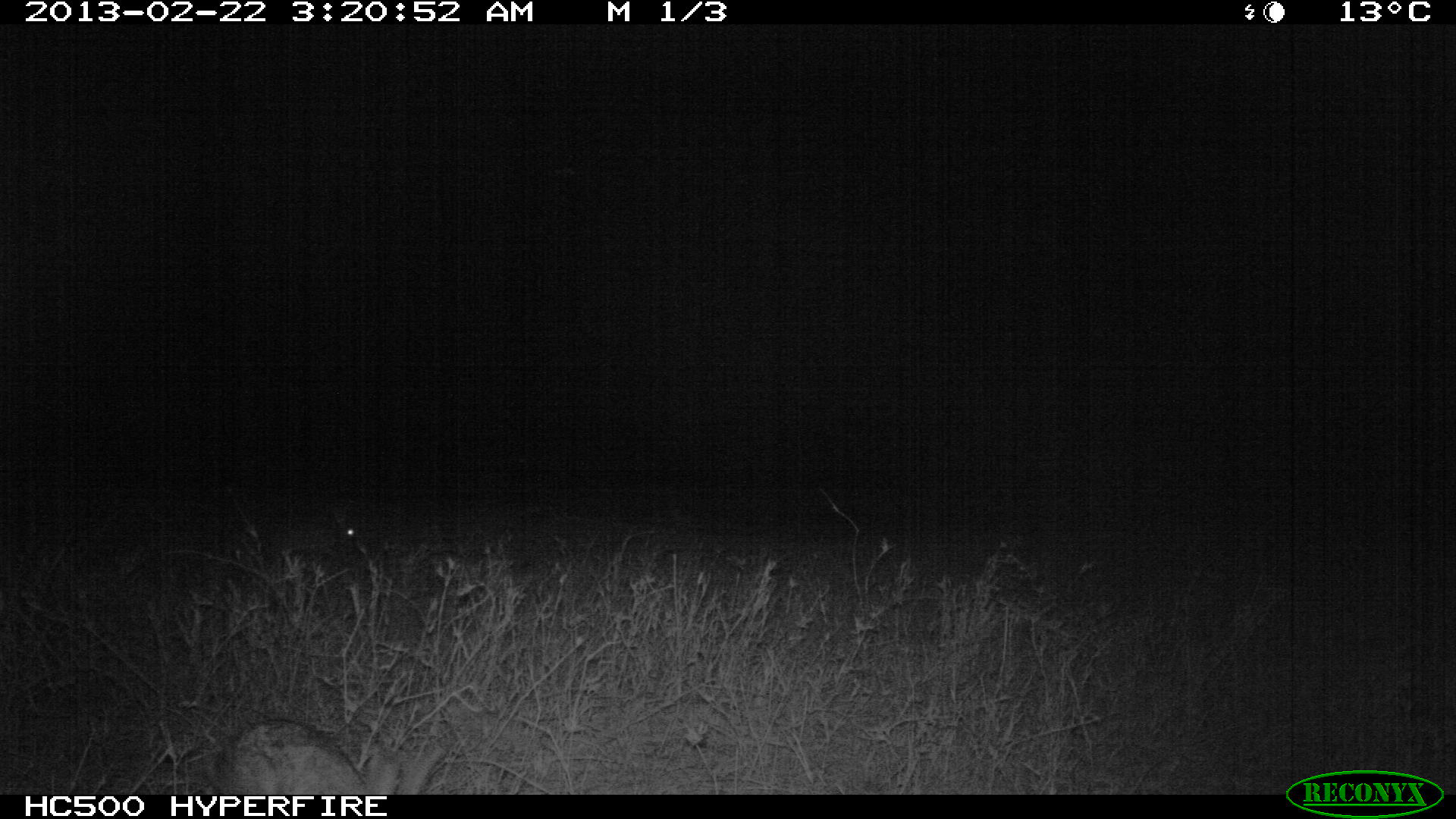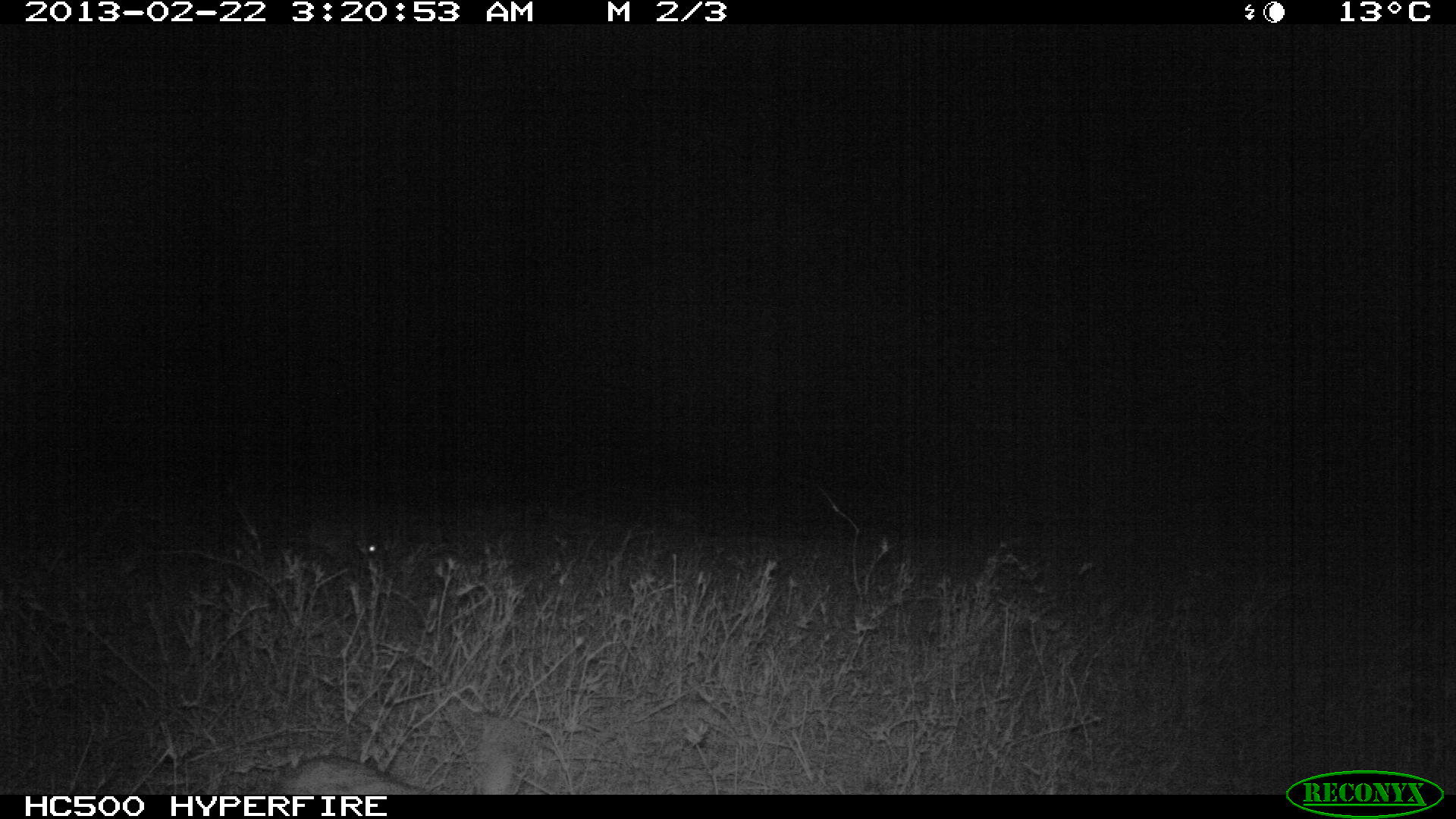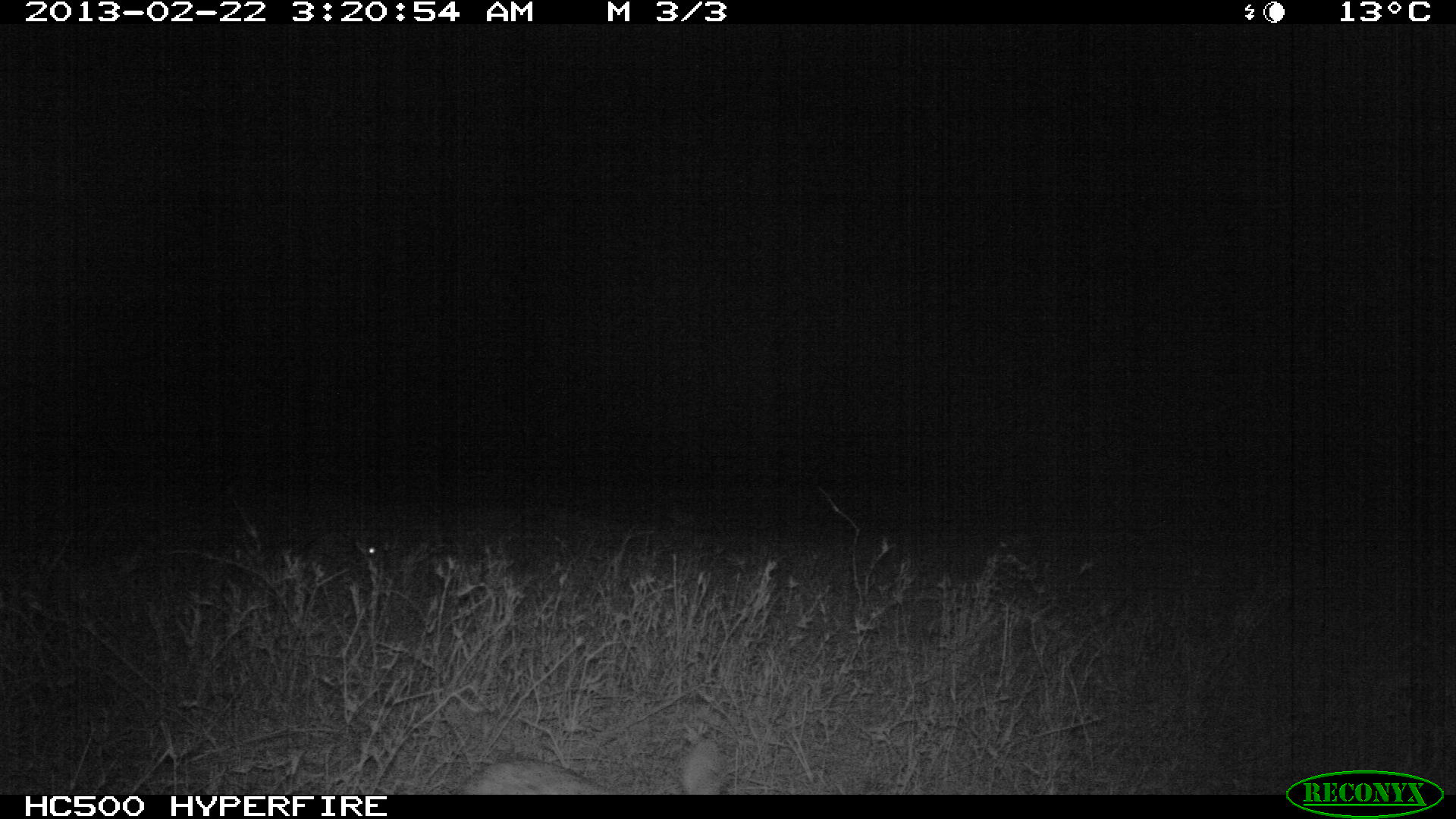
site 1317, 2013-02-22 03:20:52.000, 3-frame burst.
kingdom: Animalia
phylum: Chordata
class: Mammalia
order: Lagomorpha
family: Leporidae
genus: Lepus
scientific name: Lepus saxatilis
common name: scrub hare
Lepus saxatilis (scrub hare), count 1.